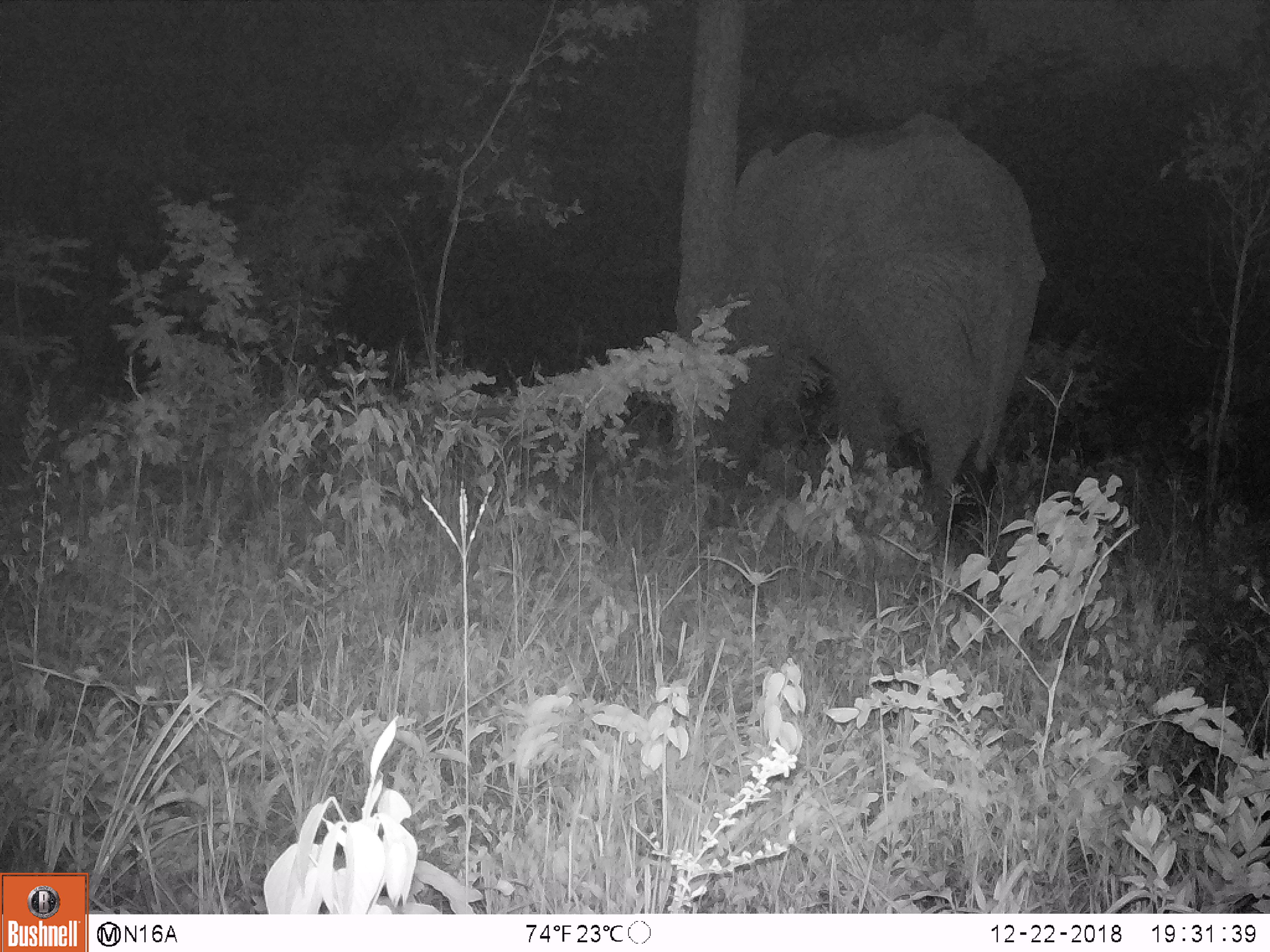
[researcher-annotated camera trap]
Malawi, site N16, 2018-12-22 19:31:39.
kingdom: Animalia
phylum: Chordata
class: Mammalia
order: Proboscidea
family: Elephantidae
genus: Loxodonta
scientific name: Loxodonta africana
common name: african savanna elephant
African savanna elephant (Loxodonta africana), count 1.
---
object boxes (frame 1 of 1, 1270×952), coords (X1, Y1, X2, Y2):
african savanna elephant: (695, 109, 1050, 529)